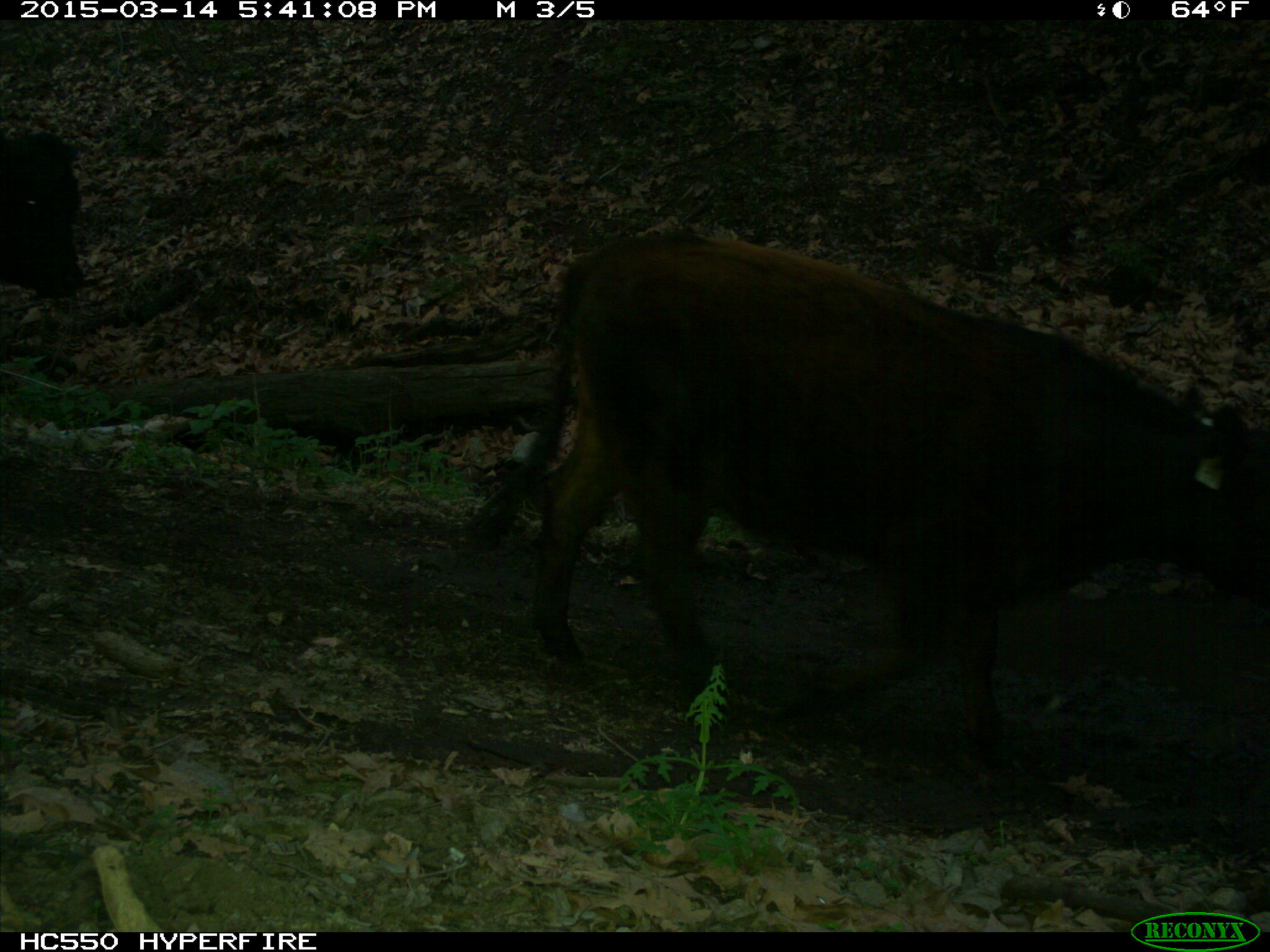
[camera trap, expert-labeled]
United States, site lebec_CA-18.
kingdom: Animalia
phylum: Chordata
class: Mammalia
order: Artiodactyla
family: Bovidae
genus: Bos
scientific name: Bos taurus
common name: domestic cow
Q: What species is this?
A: Bos taurus (domestic cow).